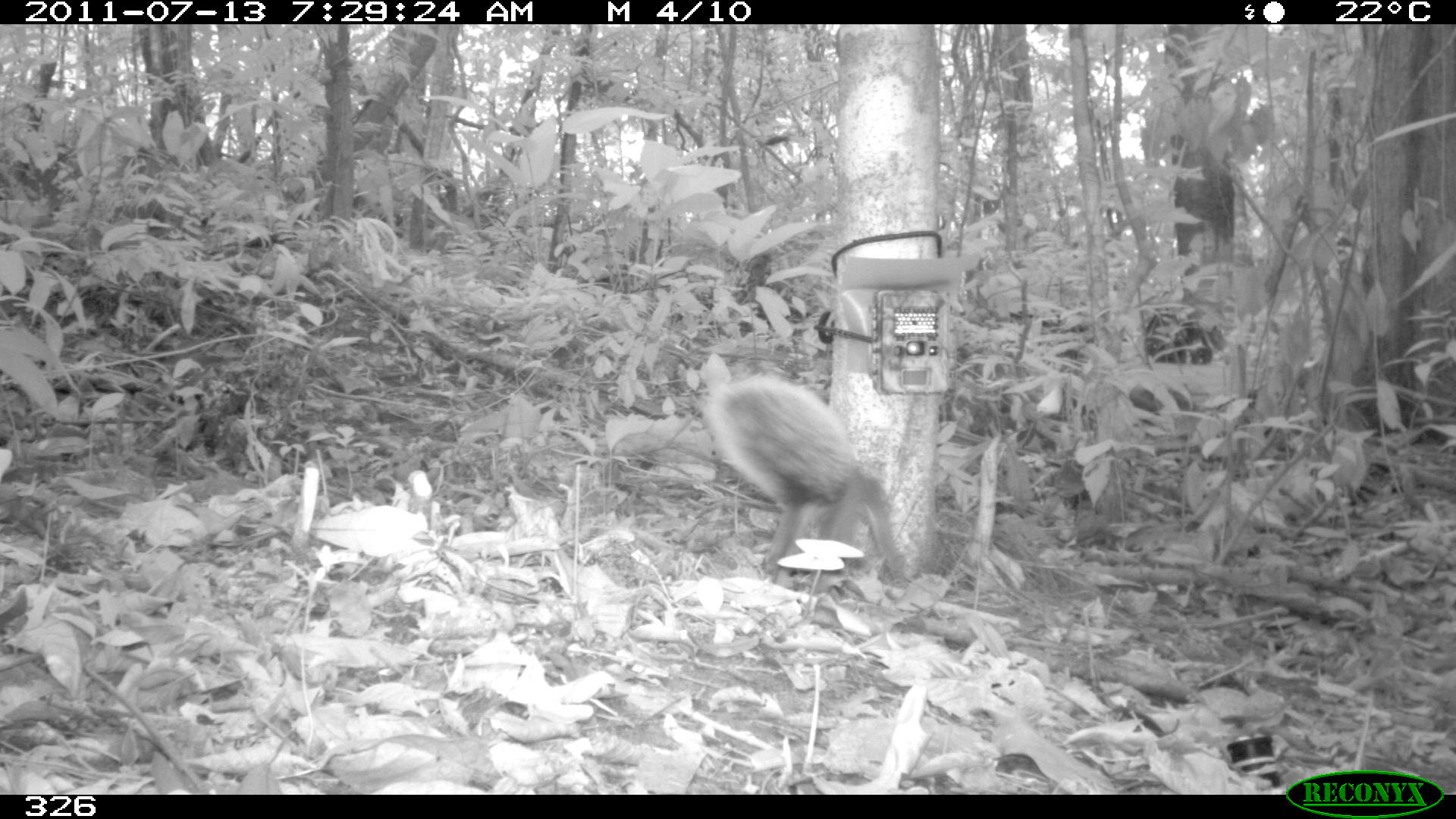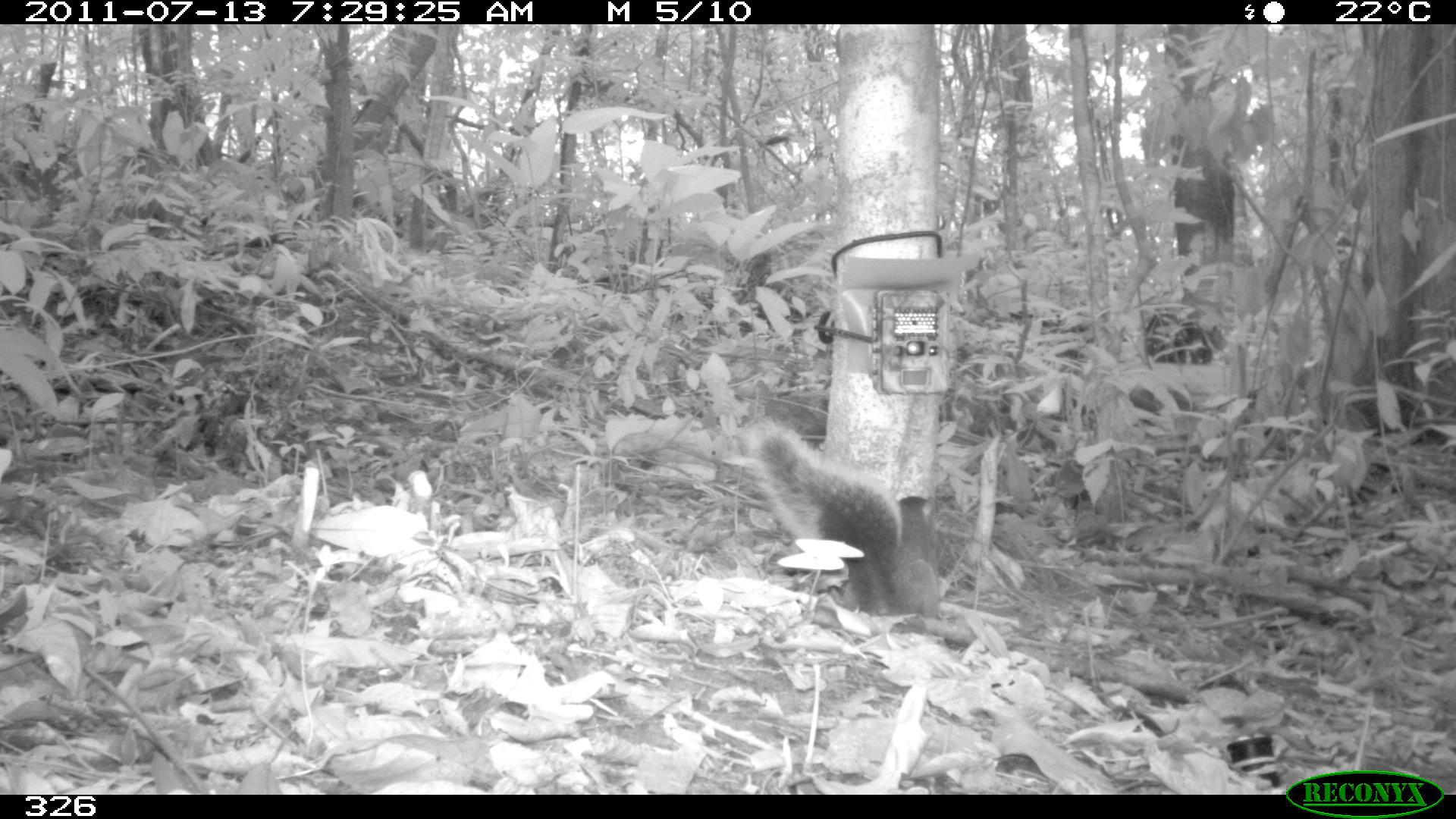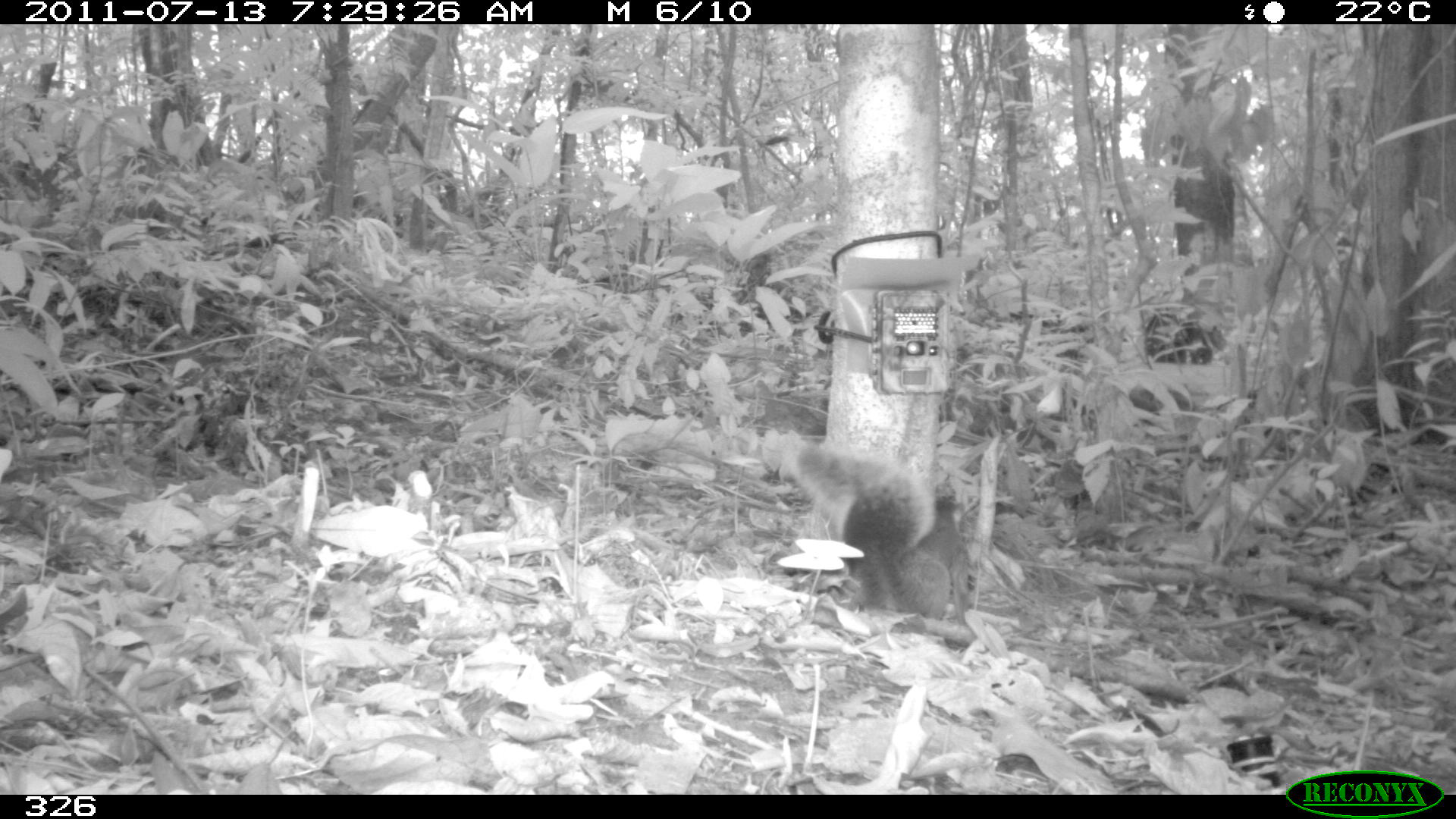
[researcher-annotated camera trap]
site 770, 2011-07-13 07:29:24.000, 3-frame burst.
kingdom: Animalia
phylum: Chordata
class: Mammalia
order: Rodentia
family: Sciuridae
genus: Sciurus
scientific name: Sciurus spadiceus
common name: southern amazon red squirrel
Sciurus spadiceus (southern amazon red squirrel).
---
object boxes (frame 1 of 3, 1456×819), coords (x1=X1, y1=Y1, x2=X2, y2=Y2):
sciurus spadiceus: (x1=699, y1=354, x2=913, y2=592)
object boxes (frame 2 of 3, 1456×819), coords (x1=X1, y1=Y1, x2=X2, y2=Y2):
sciurus spadiceus: (x1=739, y1=409, x2=951, y2=643)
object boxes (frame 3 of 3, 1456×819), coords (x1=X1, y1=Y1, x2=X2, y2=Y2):
sciurus spadiceus: (x1=779, y1=440, x2=981, y2=648)